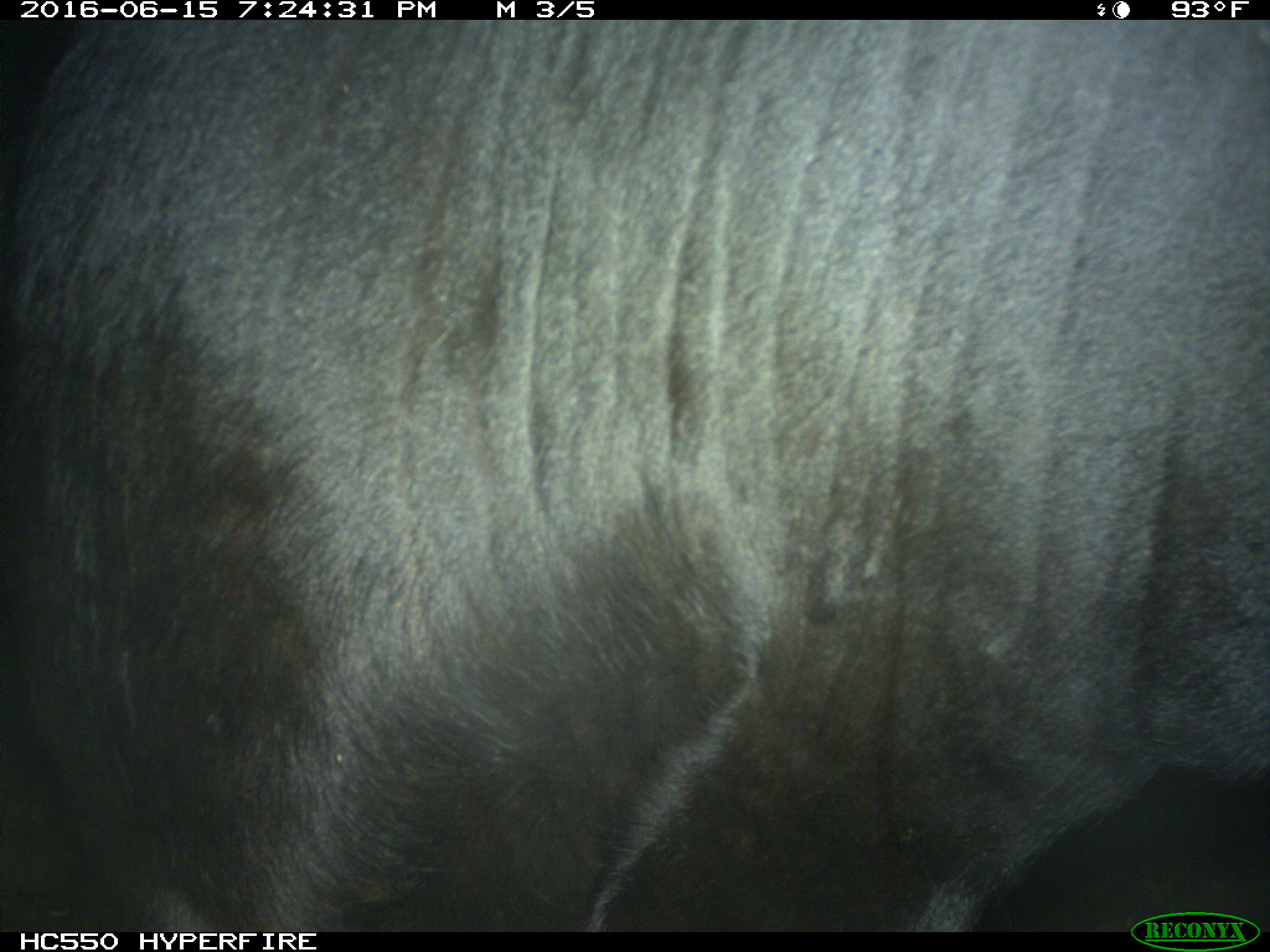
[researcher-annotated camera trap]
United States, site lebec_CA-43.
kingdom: Animalia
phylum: Chordata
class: Mammalia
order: Artiodactyla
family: Bovidae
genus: Bos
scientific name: Bos taurus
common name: domestic cow